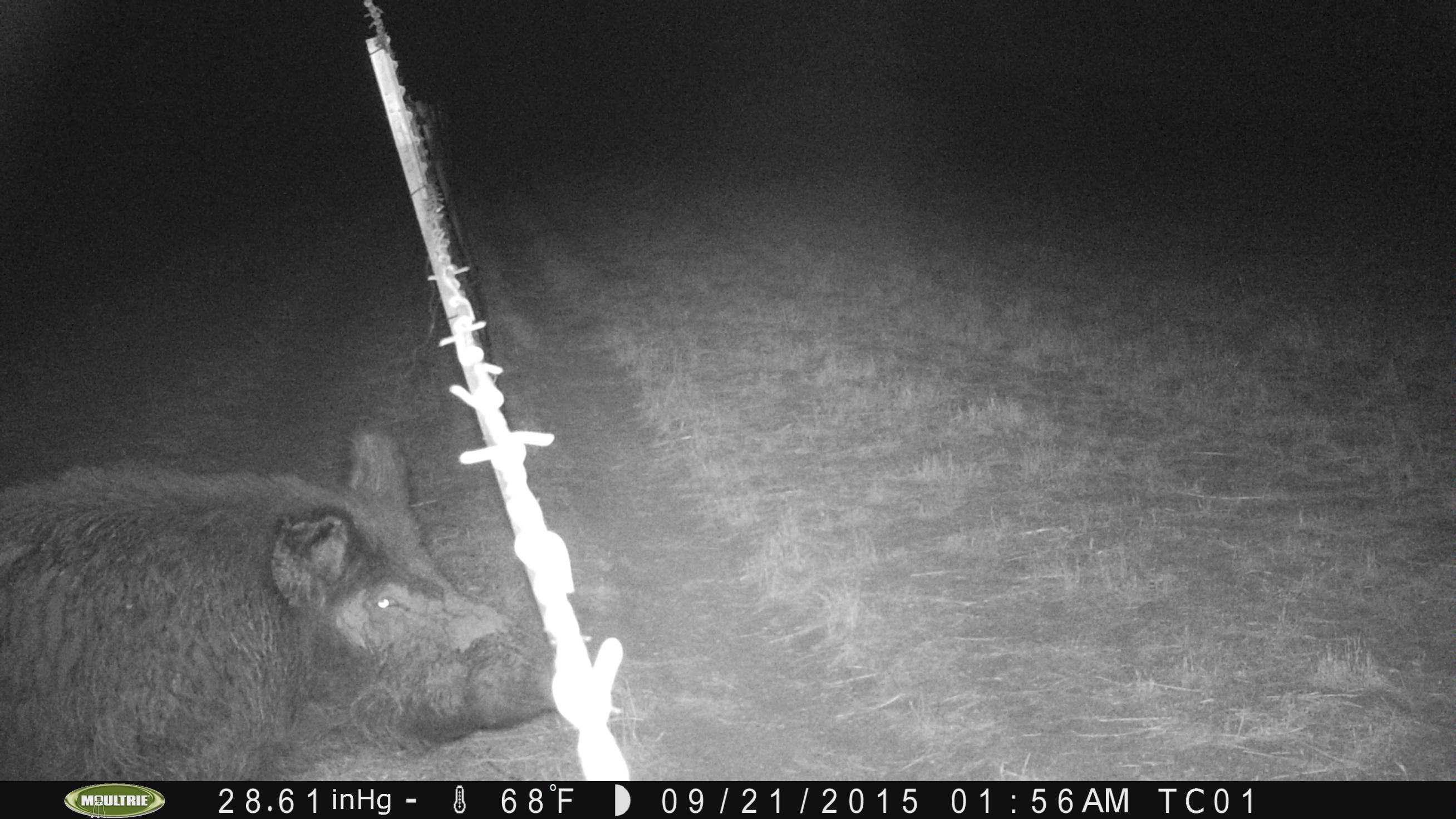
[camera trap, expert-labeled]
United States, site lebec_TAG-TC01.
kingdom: Animalia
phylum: Chordata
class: Mammalia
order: Artiodactyla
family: Suidae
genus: Sus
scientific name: Sus scrofa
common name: wild boar